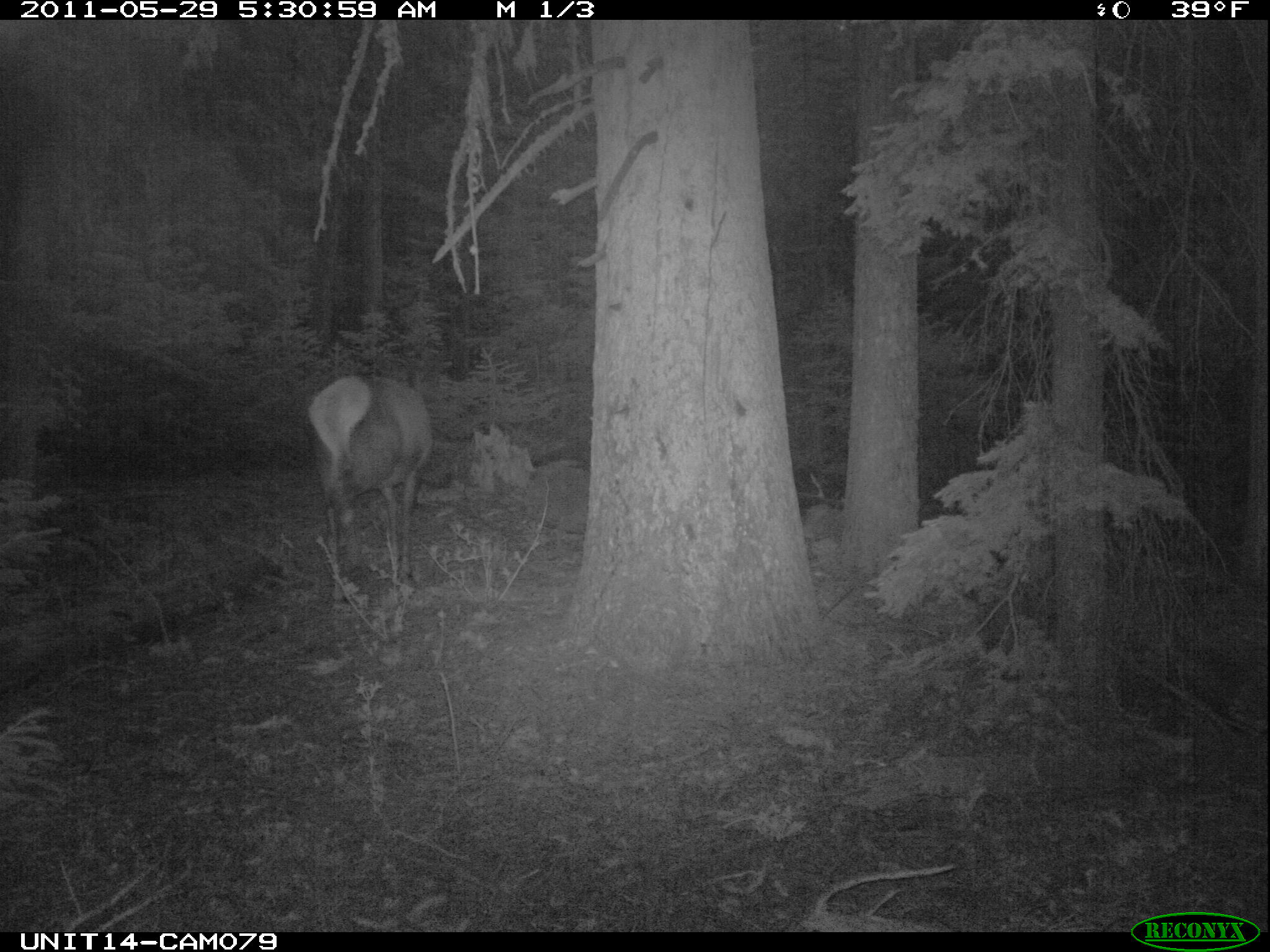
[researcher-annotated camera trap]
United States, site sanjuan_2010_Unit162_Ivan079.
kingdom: Animalia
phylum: Chordata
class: Mammalia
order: Artiodactyla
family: Cervidae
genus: Cervus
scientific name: Cervus elaphus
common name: red deer